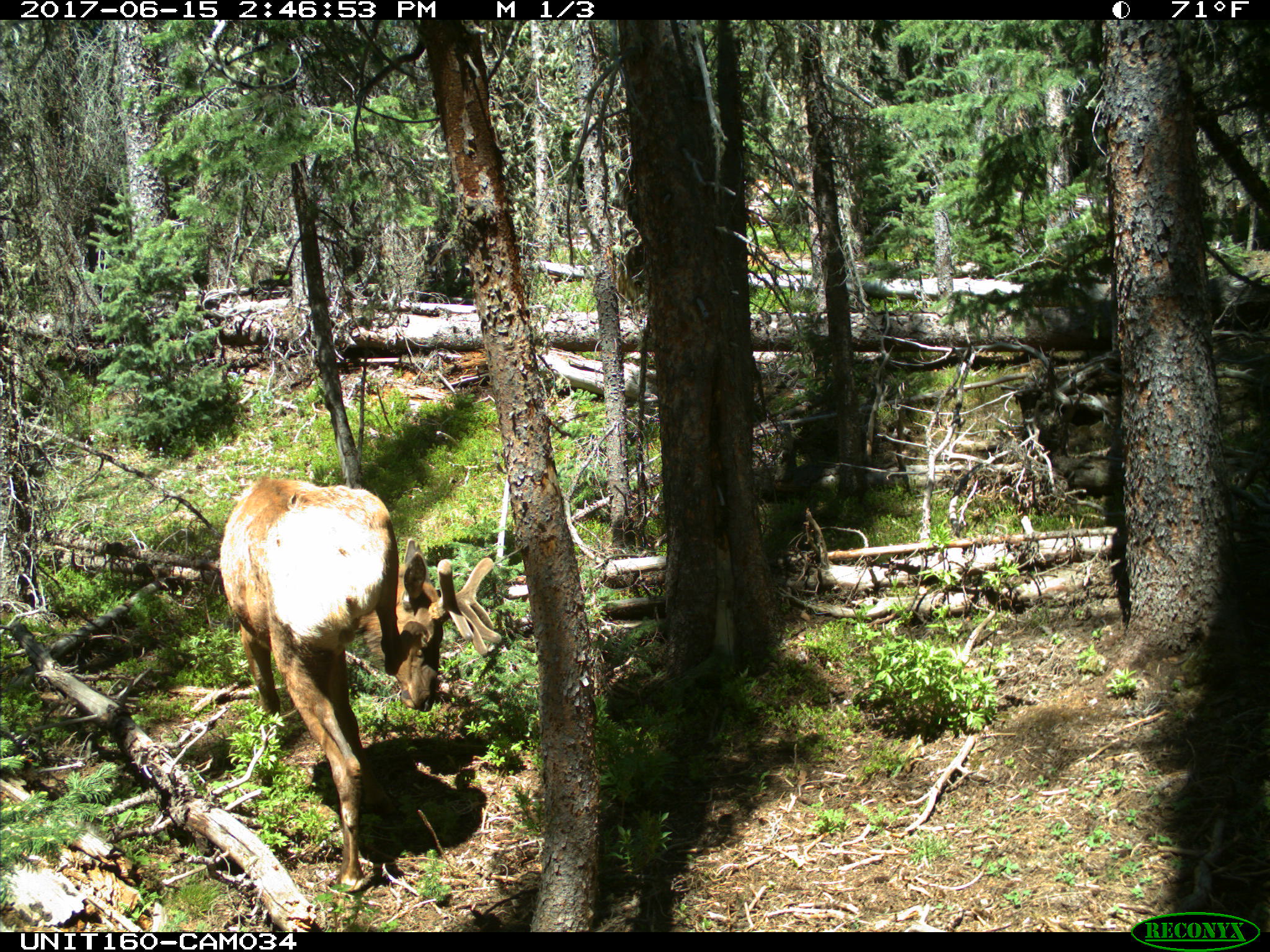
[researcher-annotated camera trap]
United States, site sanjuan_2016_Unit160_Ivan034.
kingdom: Animalia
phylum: Chordata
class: Mammalia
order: Artiodactyla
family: Cervidae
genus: Cervus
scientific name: Cervus elaphus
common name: red deer